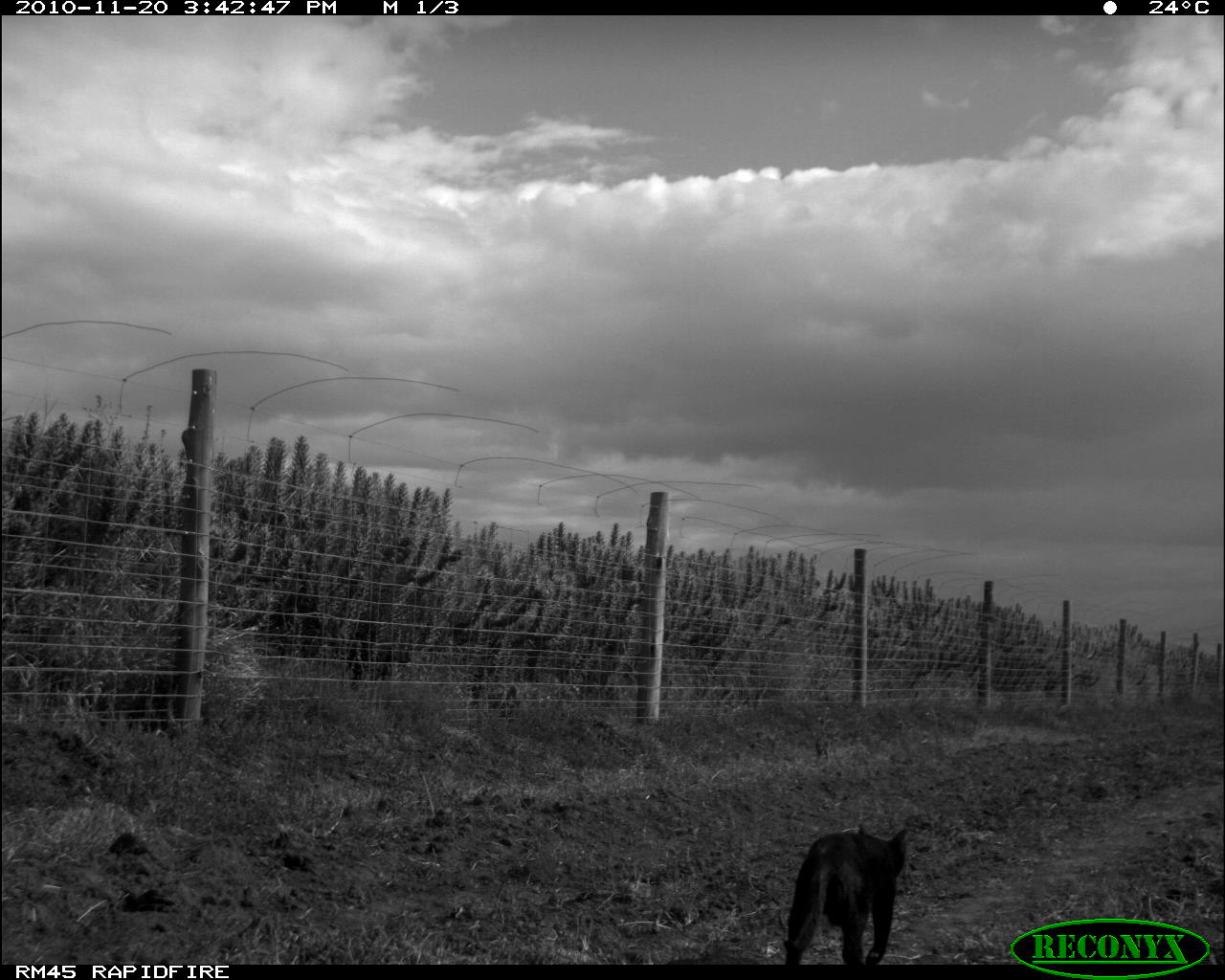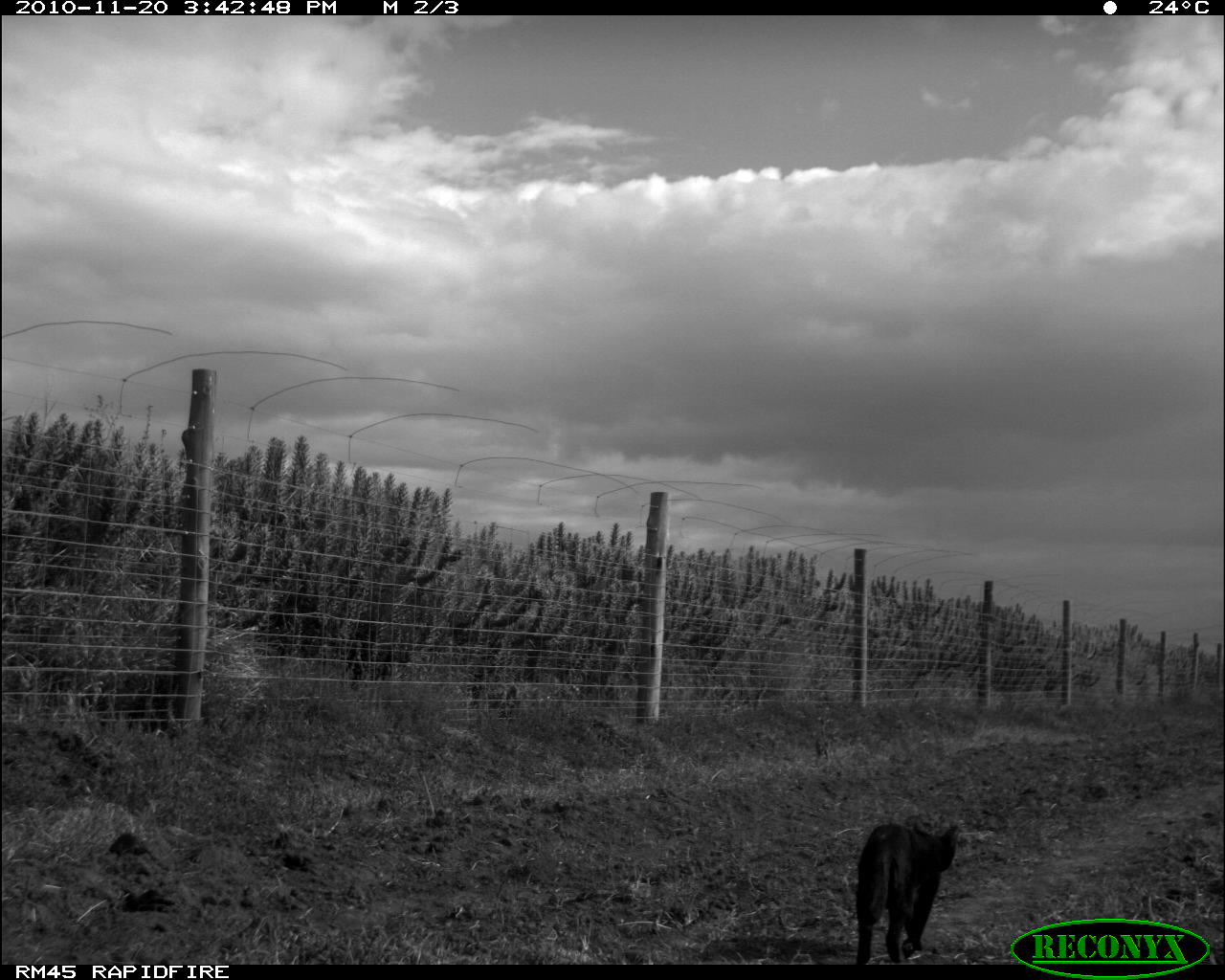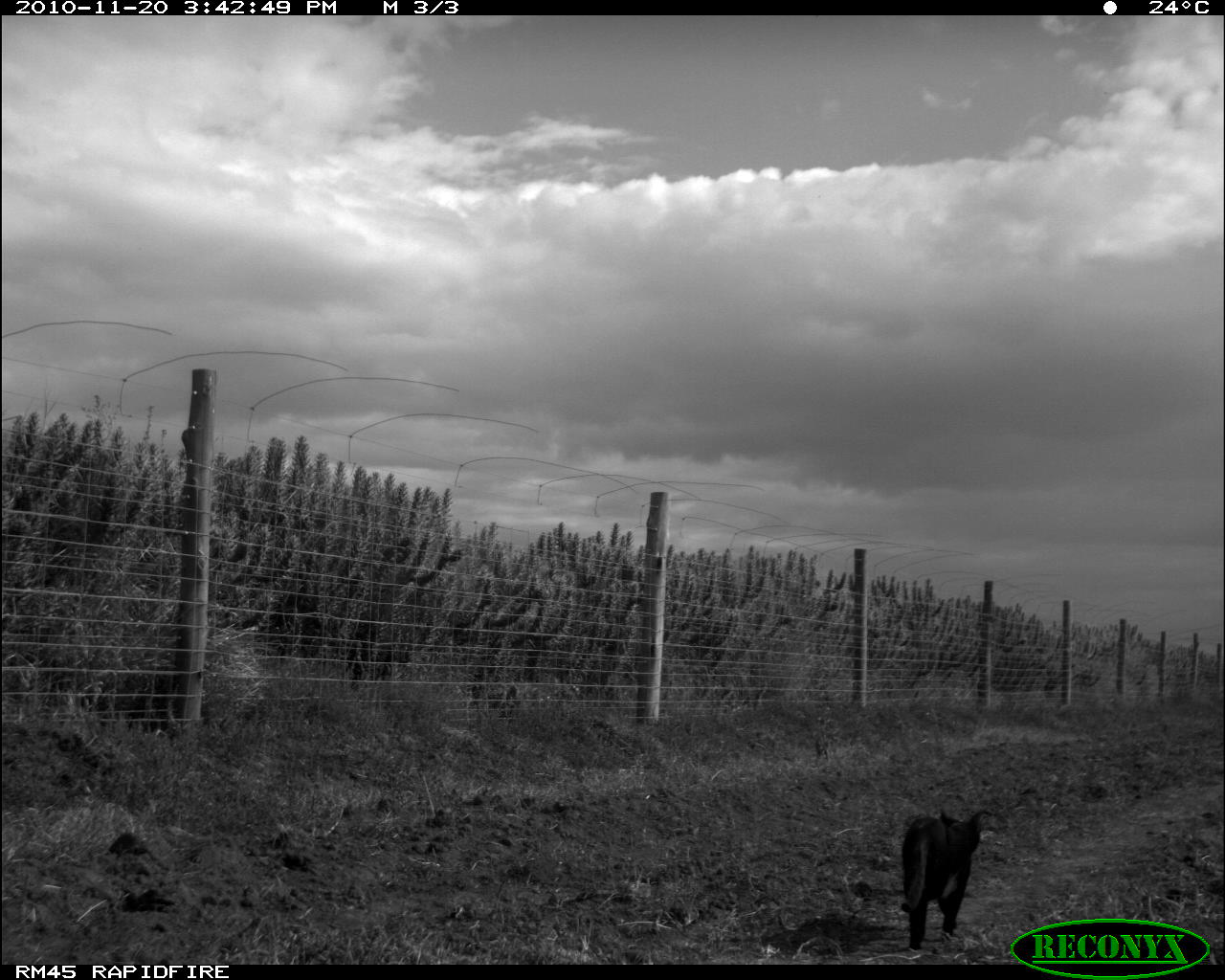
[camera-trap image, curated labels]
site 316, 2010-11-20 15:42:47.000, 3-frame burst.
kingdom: Animalia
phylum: Chordata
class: Mammalia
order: Carnivora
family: Felidae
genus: Felis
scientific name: Felis silvestris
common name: european wildcat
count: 1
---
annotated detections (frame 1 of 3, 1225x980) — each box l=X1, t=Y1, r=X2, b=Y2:
felis silvestris: l=781, t=818, r=912, b=963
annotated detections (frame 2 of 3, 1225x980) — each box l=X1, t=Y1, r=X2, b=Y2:
felis silvestris: l=849, t=821, r=964, b=963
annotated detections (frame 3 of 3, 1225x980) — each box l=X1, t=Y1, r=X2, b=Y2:
felis silvestris: l=900, t=808, r=989, b=951